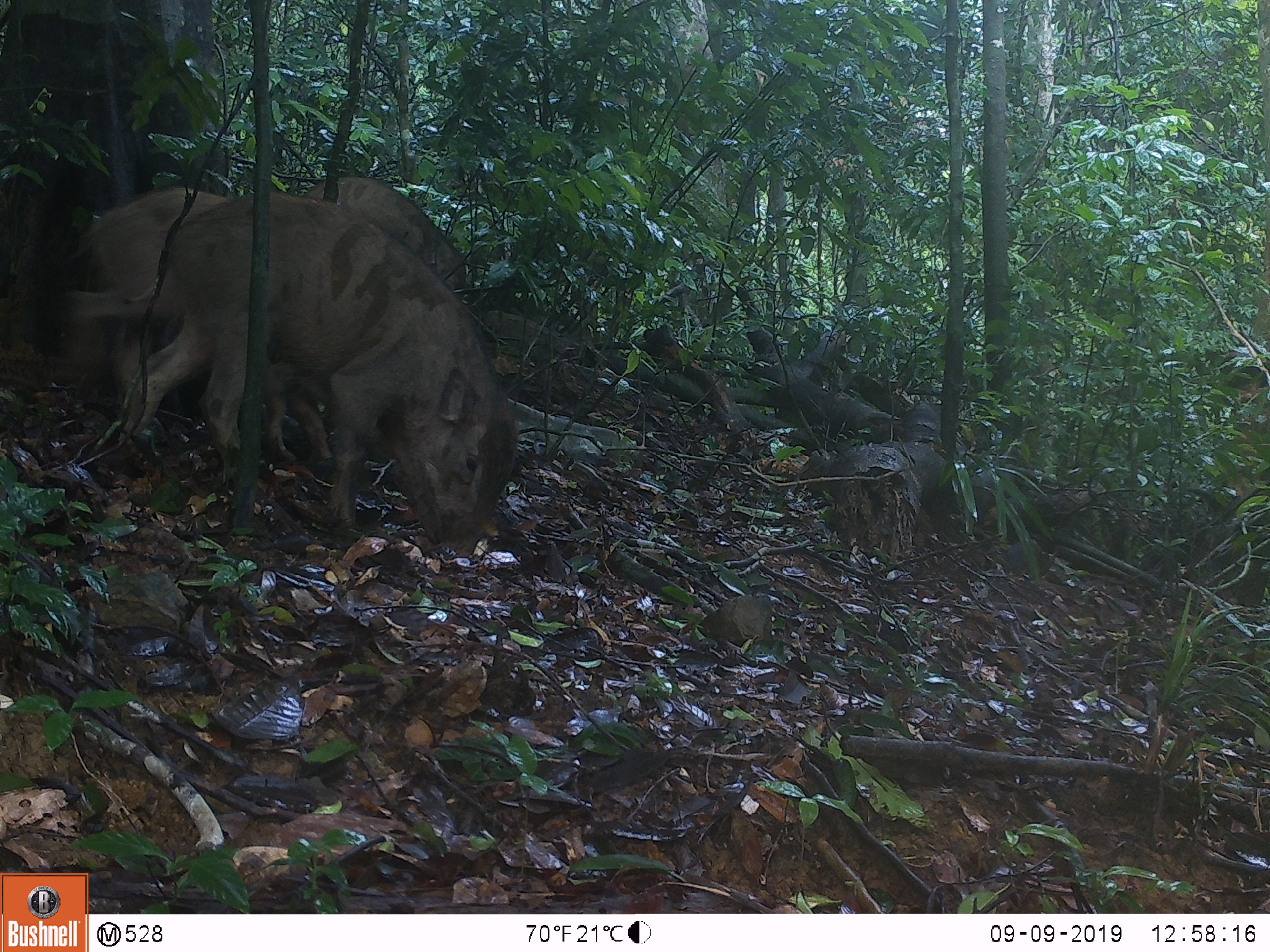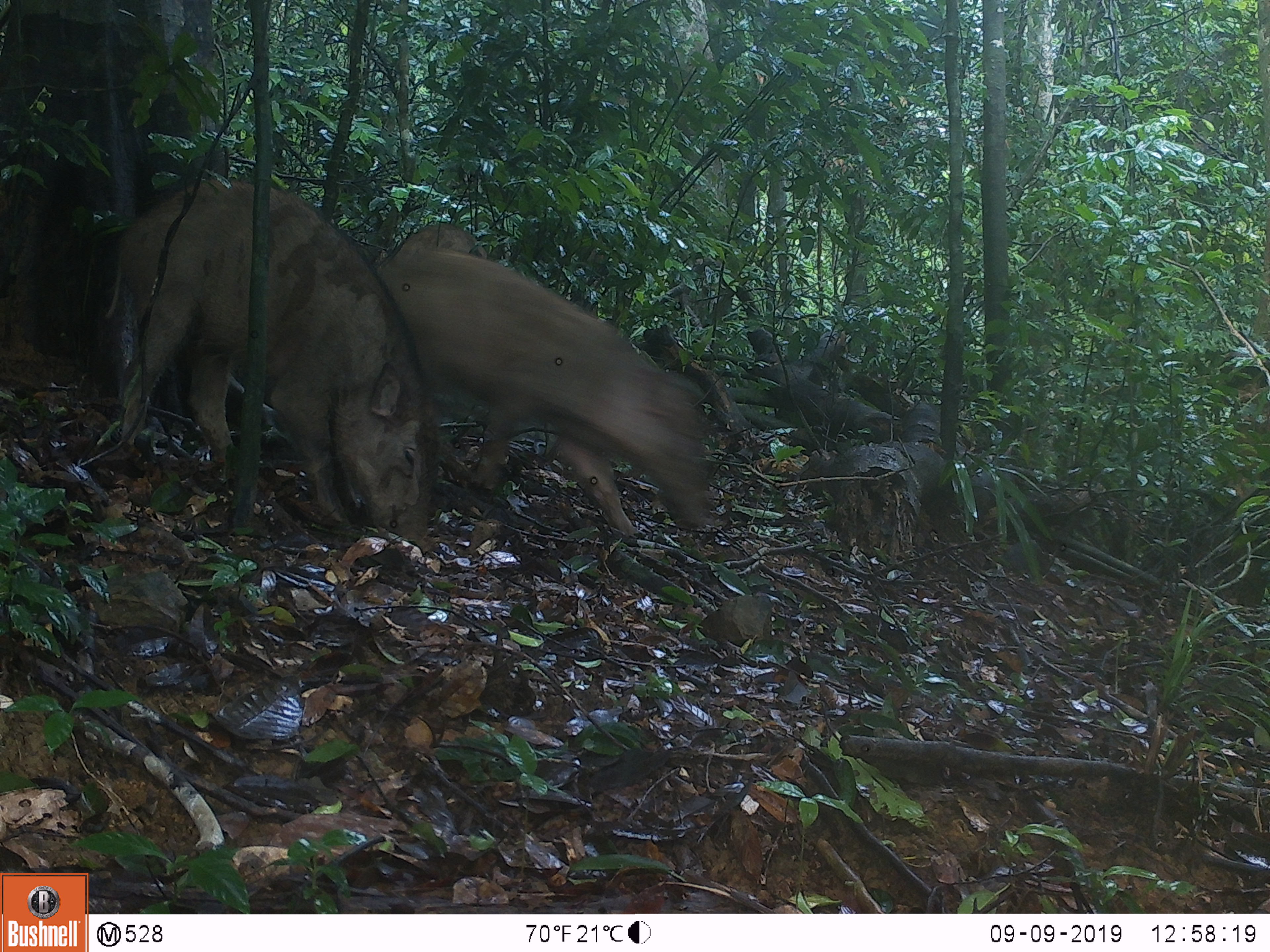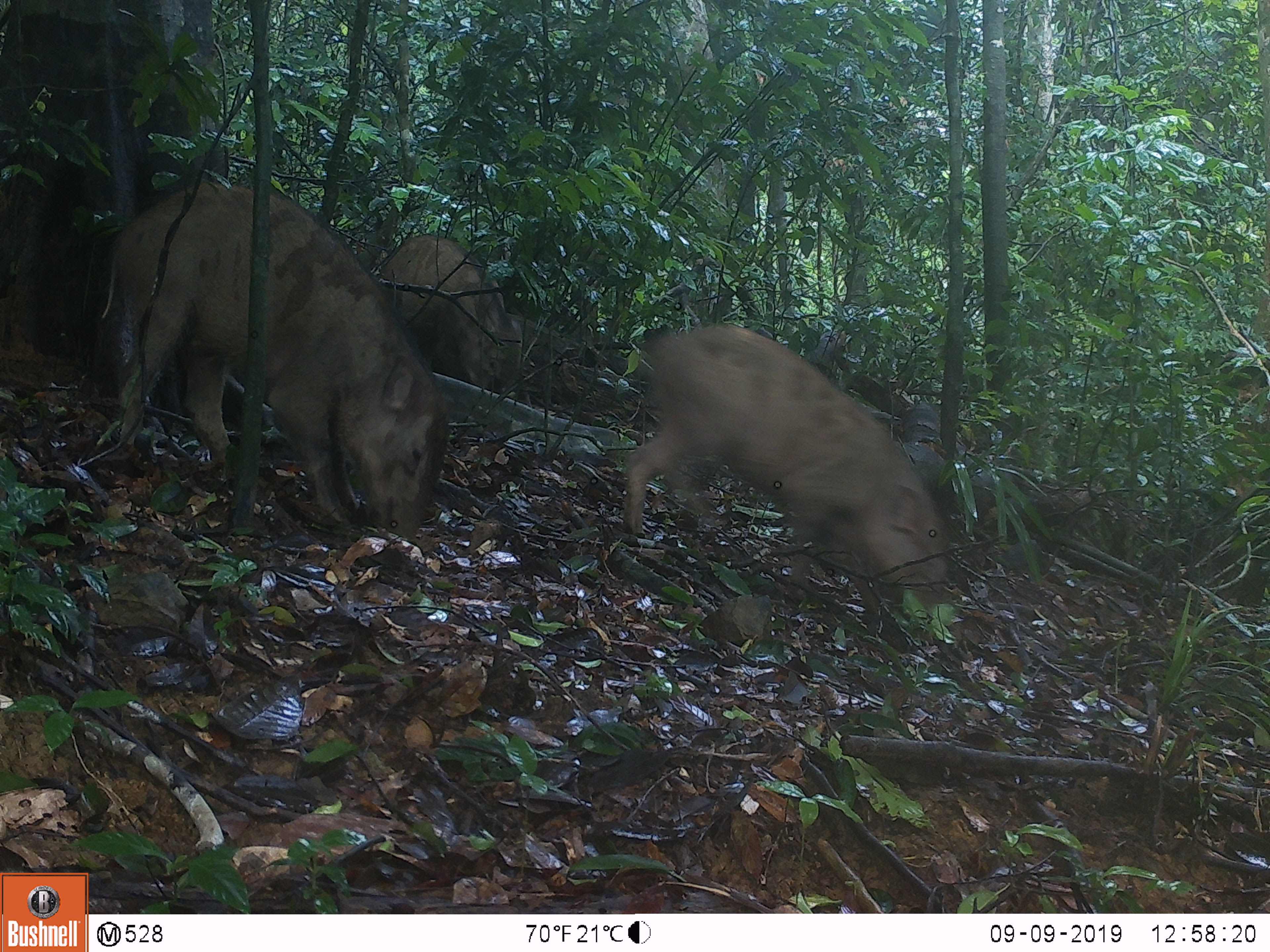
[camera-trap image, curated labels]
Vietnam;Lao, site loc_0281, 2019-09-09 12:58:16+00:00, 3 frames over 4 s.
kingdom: Animalia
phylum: Chordata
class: Mammalia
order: Artiodactyla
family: Suidae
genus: Sus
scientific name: Sus scrofa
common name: eurasian wild pig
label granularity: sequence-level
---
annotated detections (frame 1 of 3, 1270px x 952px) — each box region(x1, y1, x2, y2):
eurasian wild pig: region(122, 188, 516, 559); region(62, 182, 333, 466); region(300, 175, 468, 306)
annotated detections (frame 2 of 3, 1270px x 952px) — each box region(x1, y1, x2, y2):
eurasian wild pig: region(102, 173, 435, 554); region(376, 243, 717, 537); region(377, 221, 488, 254)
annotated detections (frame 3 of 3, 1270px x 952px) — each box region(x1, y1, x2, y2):
eurasian wild pig: region(98, 178, 451, 546); region(622, 322, 961, 642); region(376, 231, 522, 393)